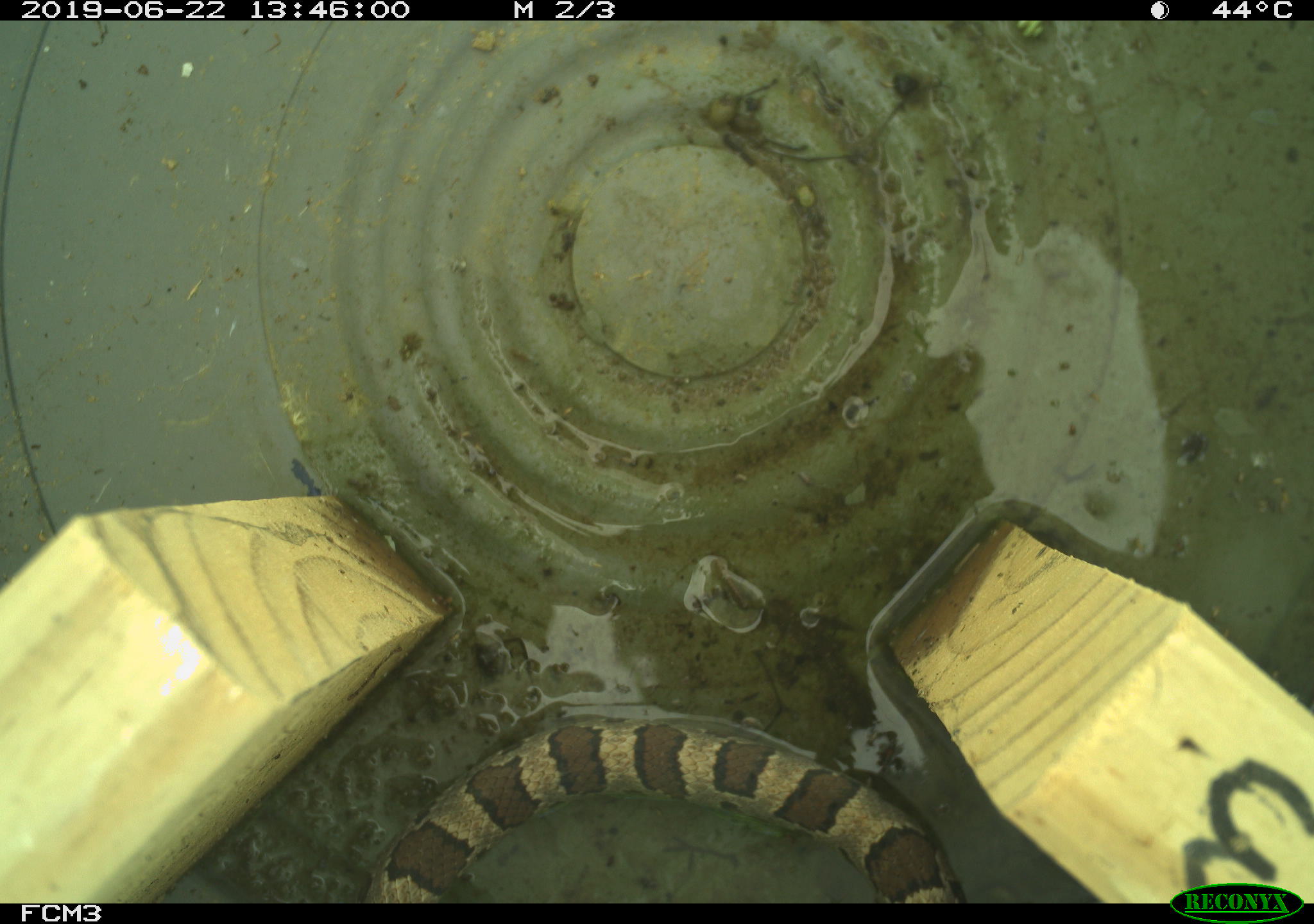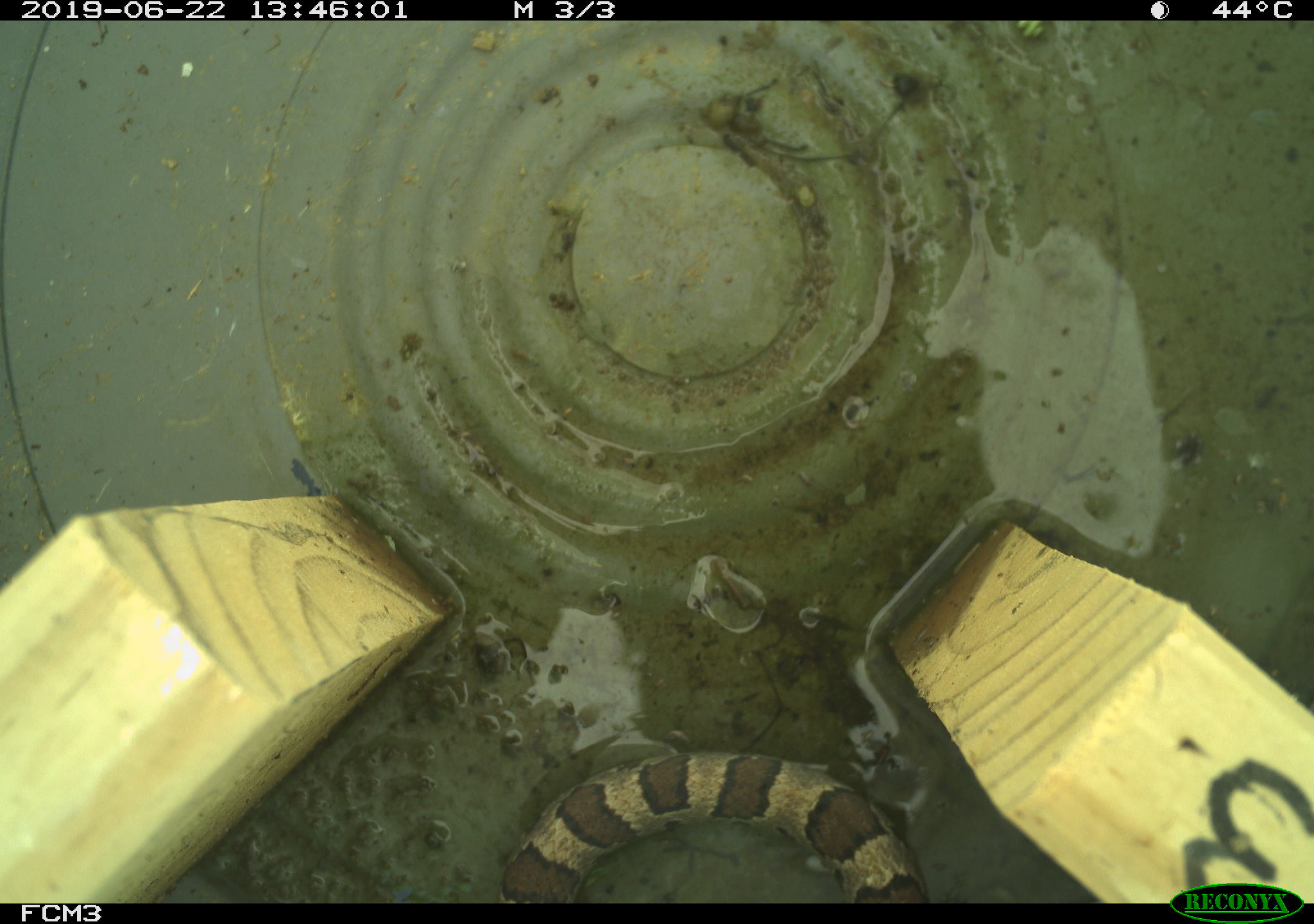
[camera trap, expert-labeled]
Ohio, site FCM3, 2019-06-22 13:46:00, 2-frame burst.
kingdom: Animalia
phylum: Chordata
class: Reptilia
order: Squamata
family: Colubridae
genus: Lampropeltis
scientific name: Lampropeltis triangulum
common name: eastern milksnake